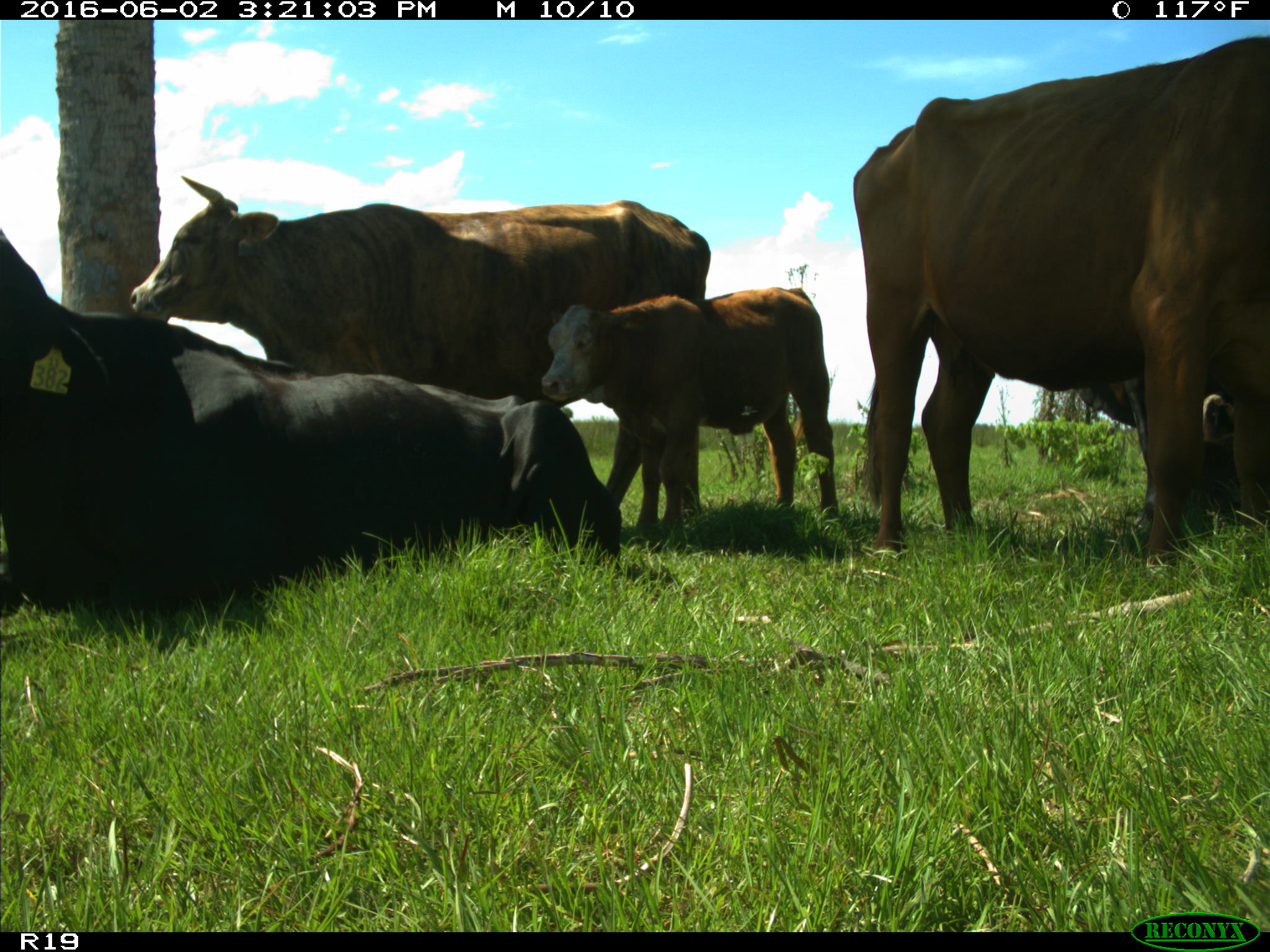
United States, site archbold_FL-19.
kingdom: Animalia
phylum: Chordata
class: Mammalia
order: Artiodactyla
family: Bovidae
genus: Bos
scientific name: Bos taurus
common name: domestic cow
Bos taurus (domestic cow).